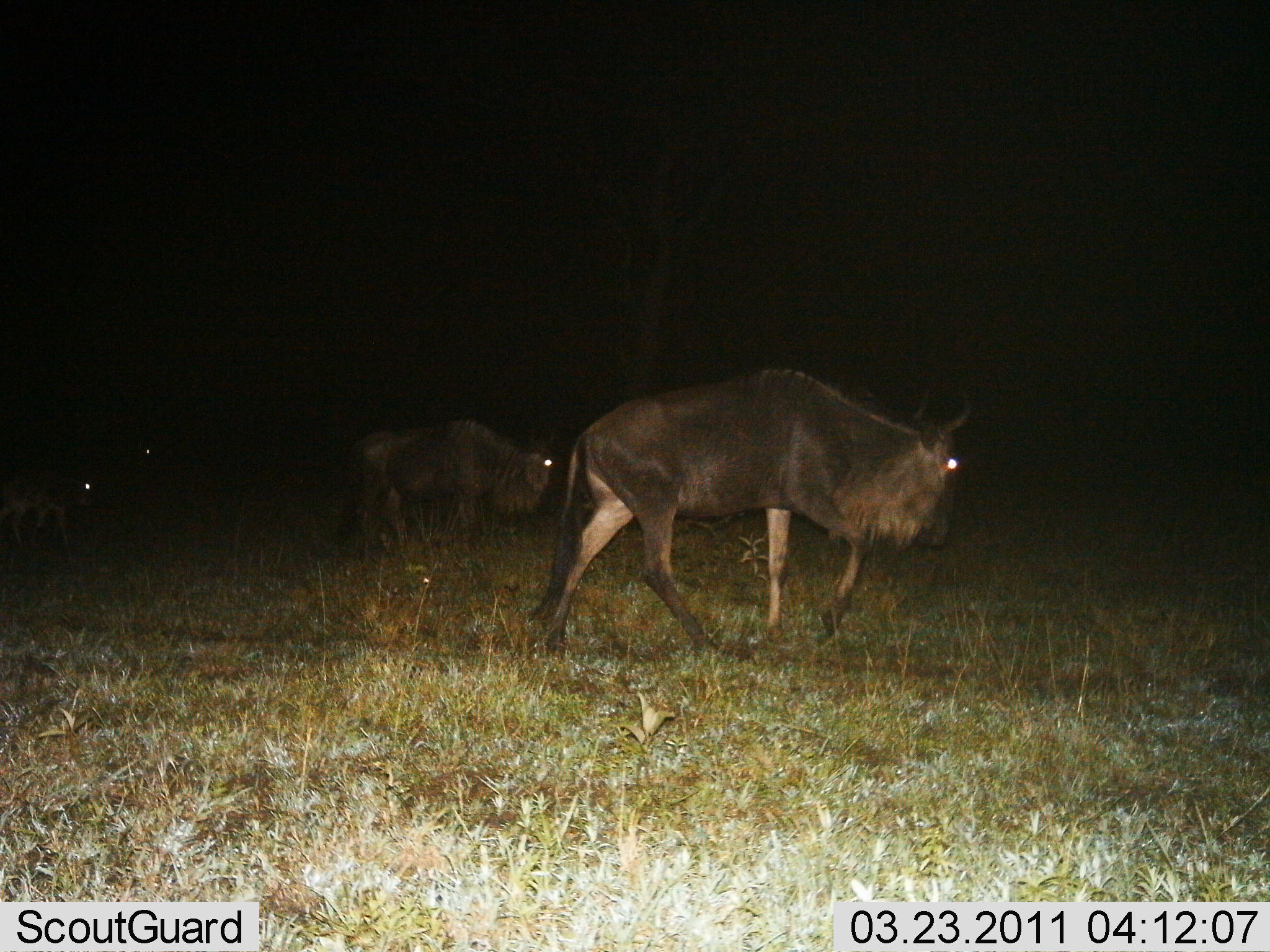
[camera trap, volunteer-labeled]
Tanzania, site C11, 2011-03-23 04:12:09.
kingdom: Animalia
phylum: Chordata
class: Mammalia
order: Artiodactyla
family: Bovidae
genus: Connochaetes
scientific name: Connochaetes taurinus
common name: blue wildebeest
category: wildebeest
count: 3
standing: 8%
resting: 0%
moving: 92%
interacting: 0%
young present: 15%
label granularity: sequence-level